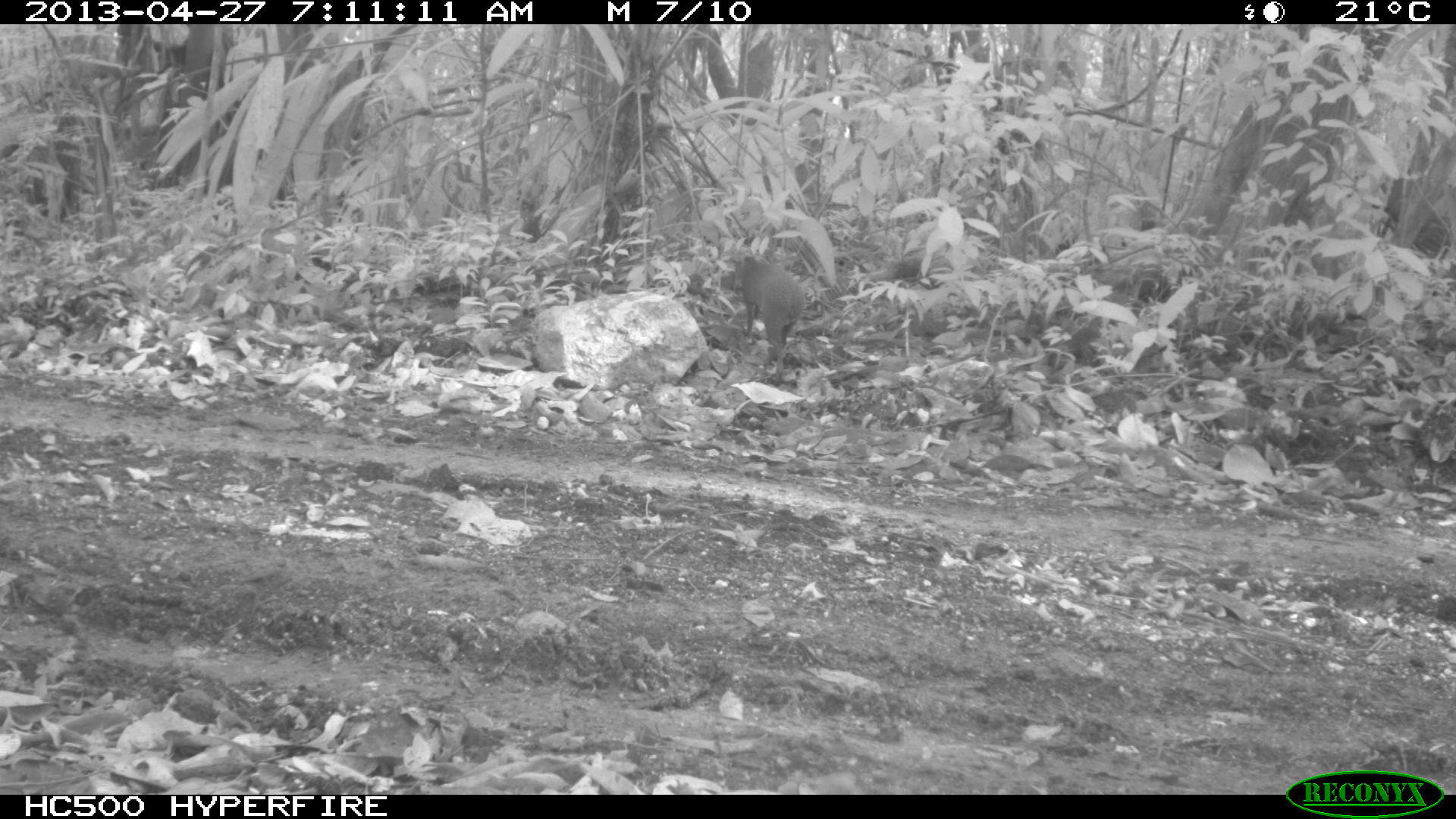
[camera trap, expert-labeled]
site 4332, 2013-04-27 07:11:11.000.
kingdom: Animalia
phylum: Chordata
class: Mammalia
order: Rodentia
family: Dasyproctidae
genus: Dasyprocta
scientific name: Dasyprocta punctata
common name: central american agouti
Dasyprocta punctata (central american agouti), count 1.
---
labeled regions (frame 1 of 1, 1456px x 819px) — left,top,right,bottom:
dasyprocta punctata: 736,253,806,386